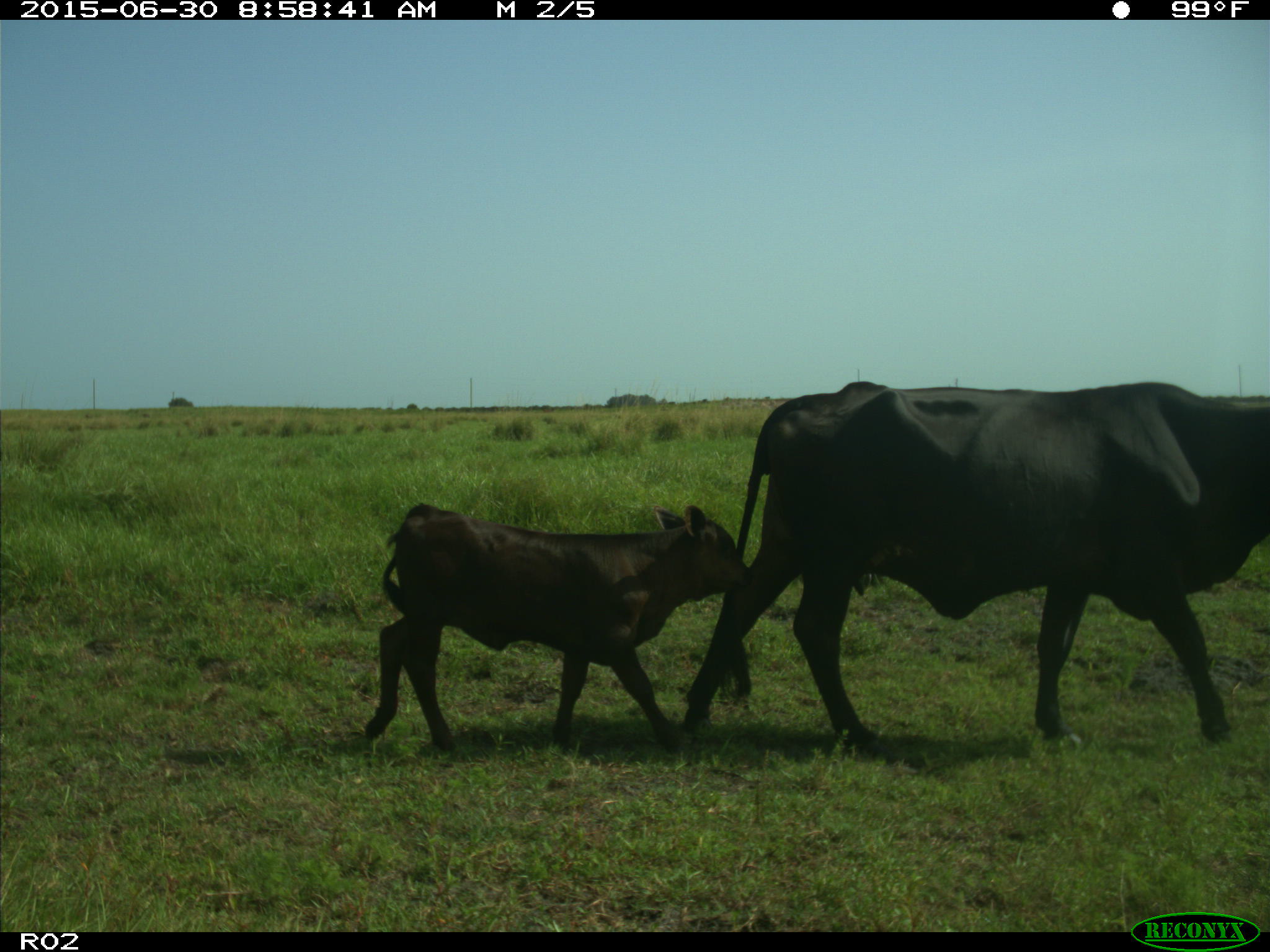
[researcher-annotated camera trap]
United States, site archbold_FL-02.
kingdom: Animalia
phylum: Chordata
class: Mammalia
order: Artiodactyla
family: Bovidae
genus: Bos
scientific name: Bos taurus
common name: domestic cow